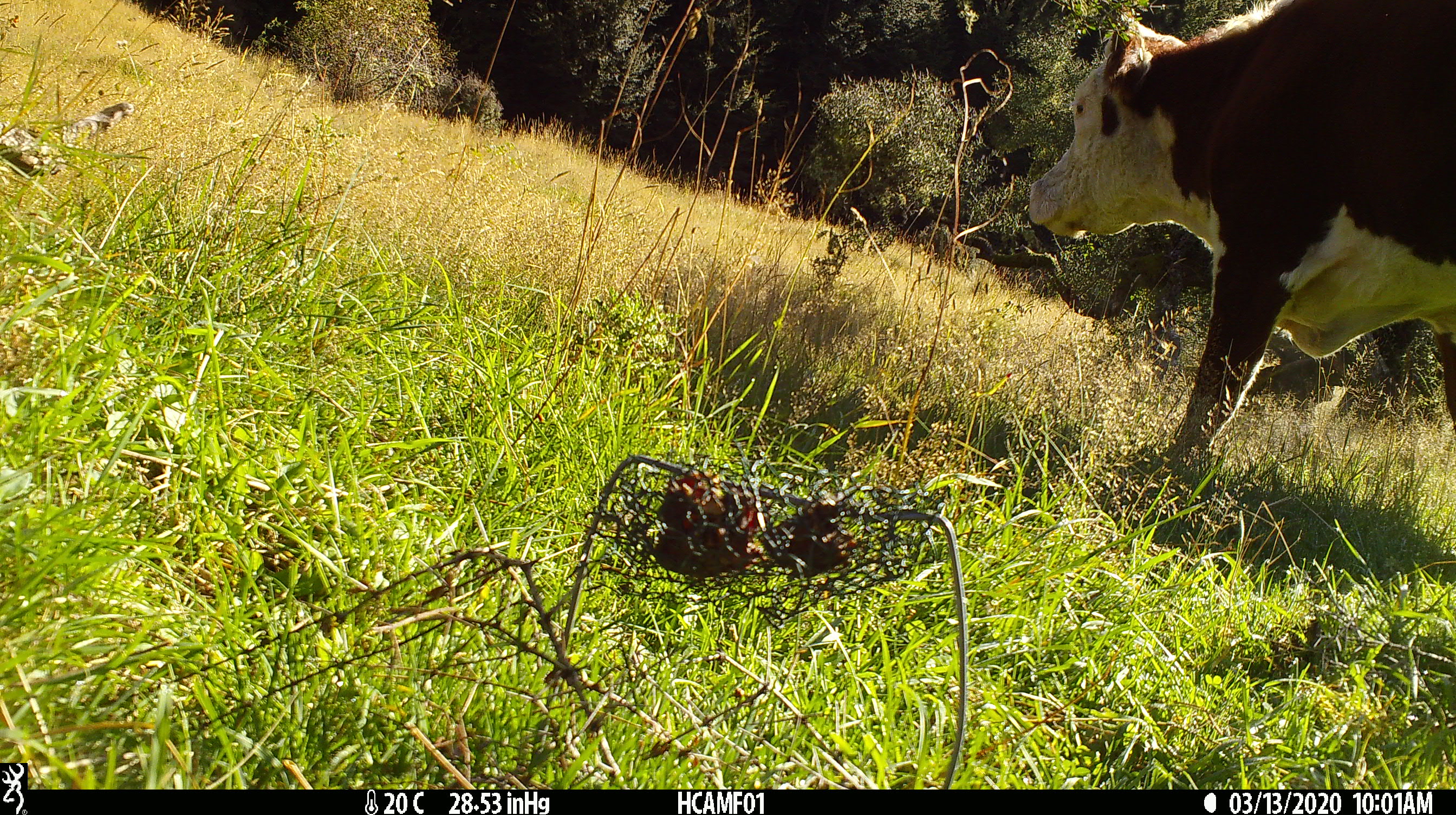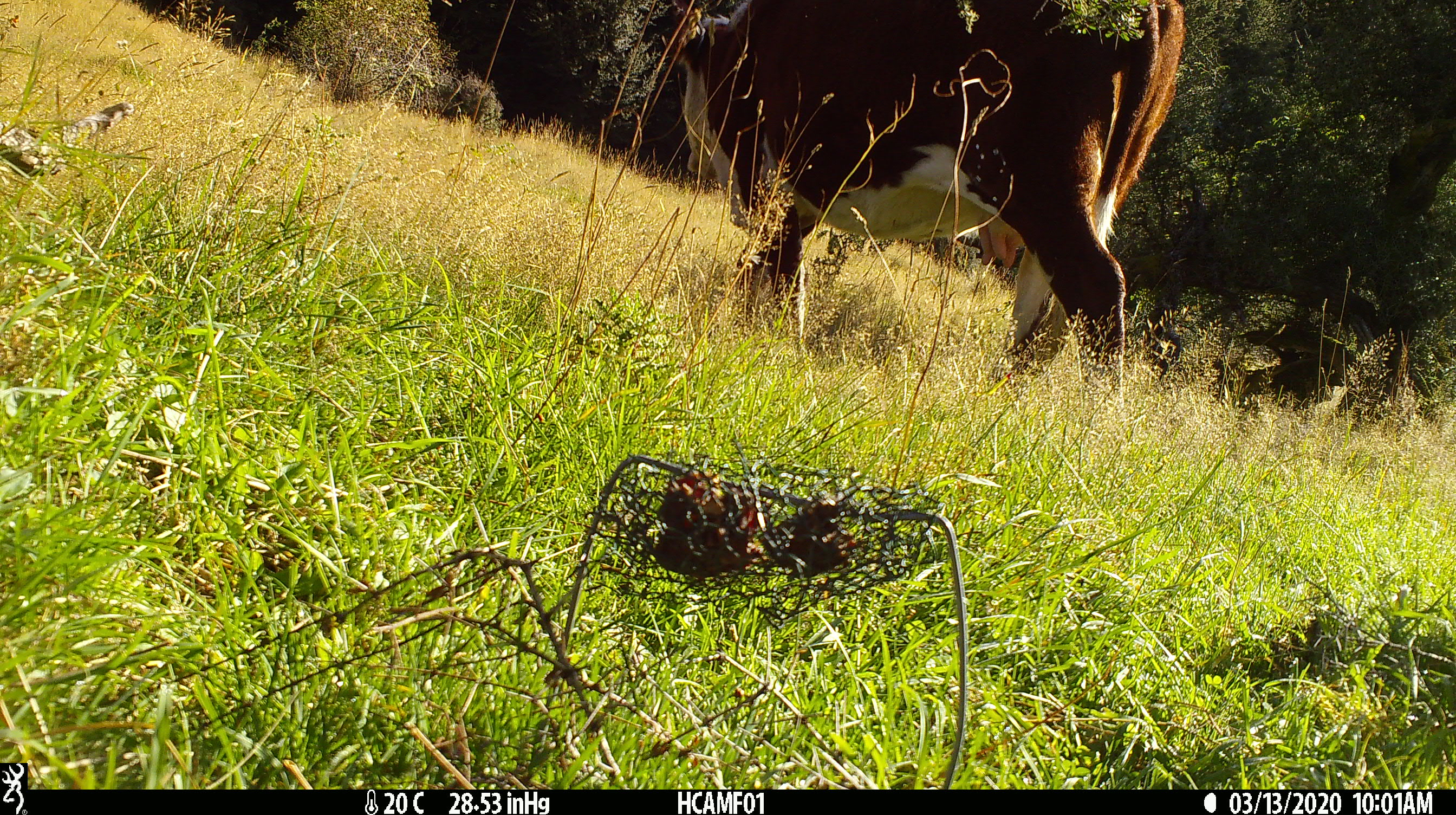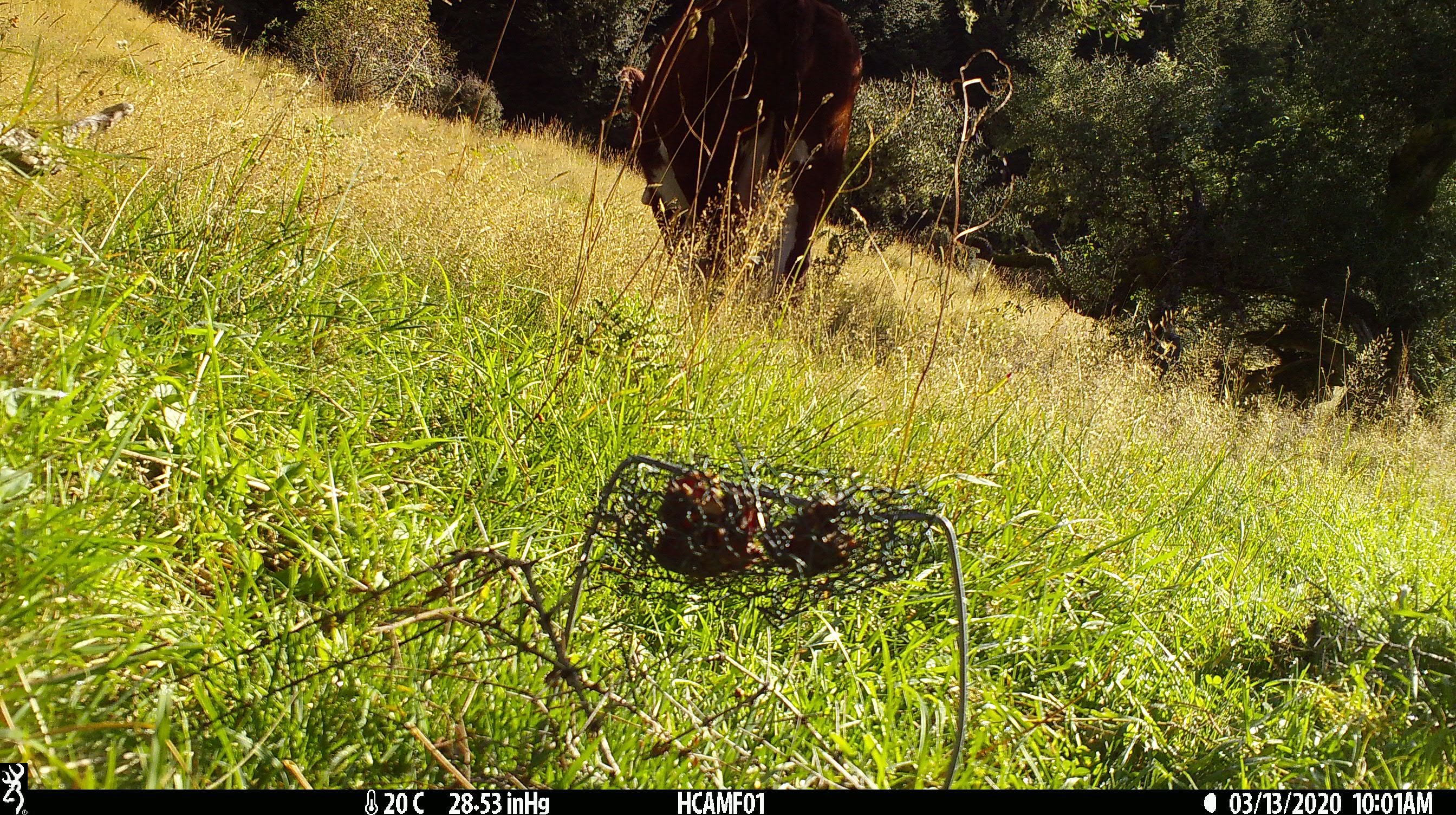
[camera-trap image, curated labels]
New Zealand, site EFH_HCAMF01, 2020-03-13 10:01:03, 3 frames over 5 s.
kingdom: Animalia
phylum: Chordata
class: Mammalia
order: Artiodactyla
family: Bovidae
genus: Bos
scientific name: Bos taurus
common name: domestic cow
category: cow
Cow (domestic cow) (Bos taurus).